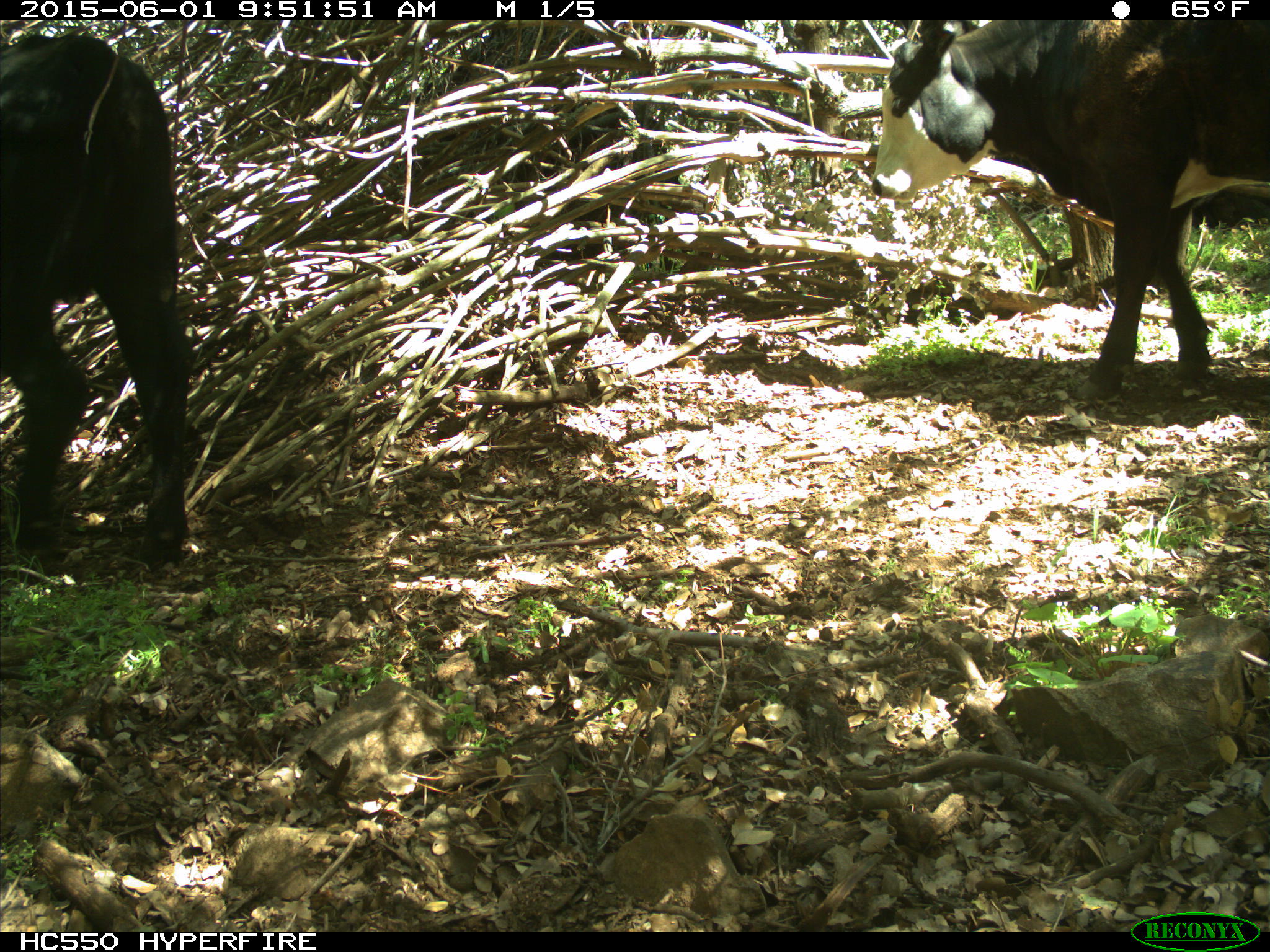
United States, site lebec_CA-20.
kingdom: Animalia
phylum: Chordata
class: Mammalia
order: Artiodactyla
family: Bovidae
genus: Bos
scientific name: Bos taurus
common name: domestic cow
Bos taurus (domestic cow).